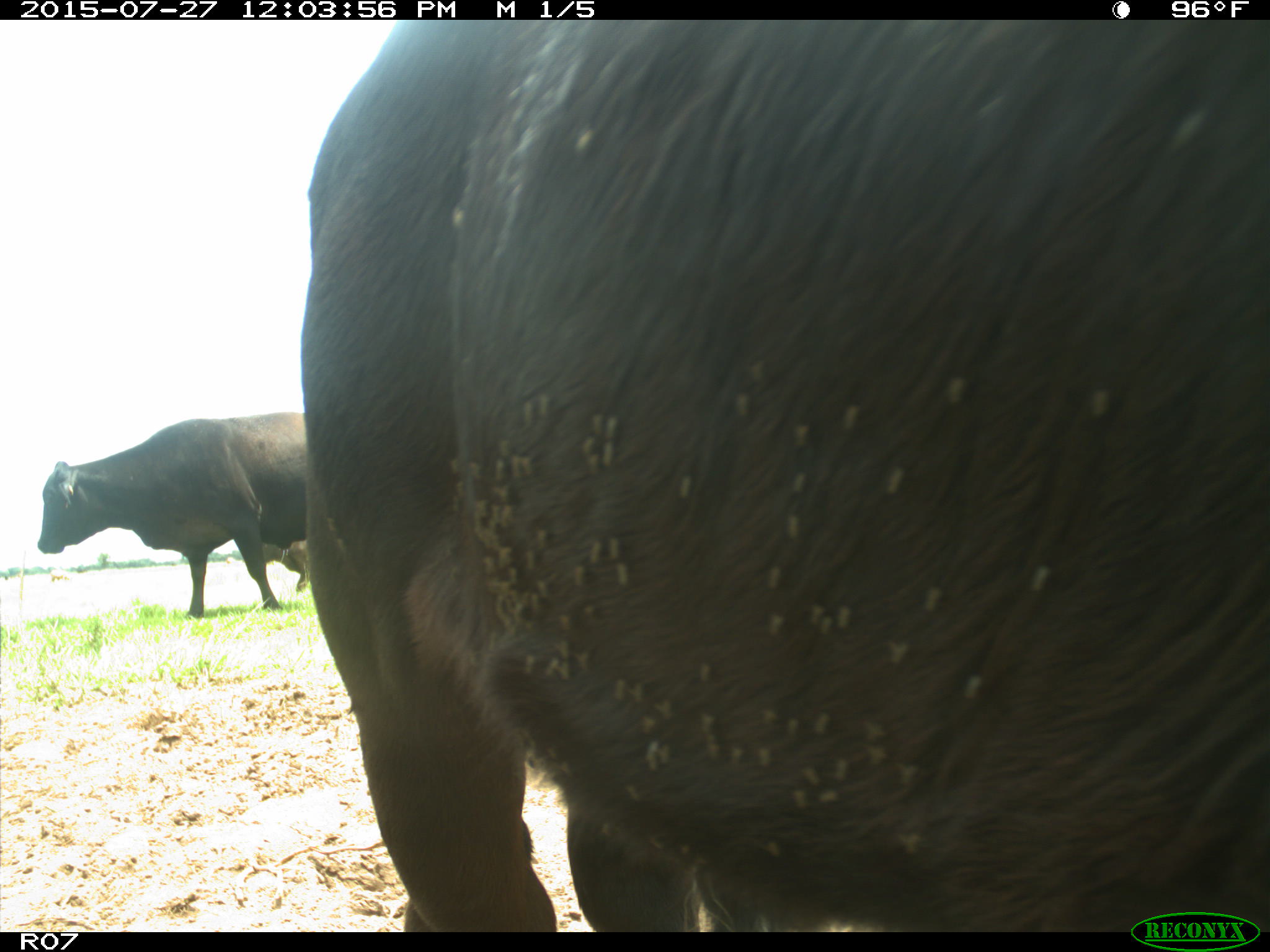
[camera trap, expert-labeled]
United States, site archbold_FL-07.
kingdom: Animalia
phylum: Chordata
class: Mammalia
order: Artiodactyla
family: Bovidae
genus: Bos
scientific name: Bos taurus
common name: domestic cow